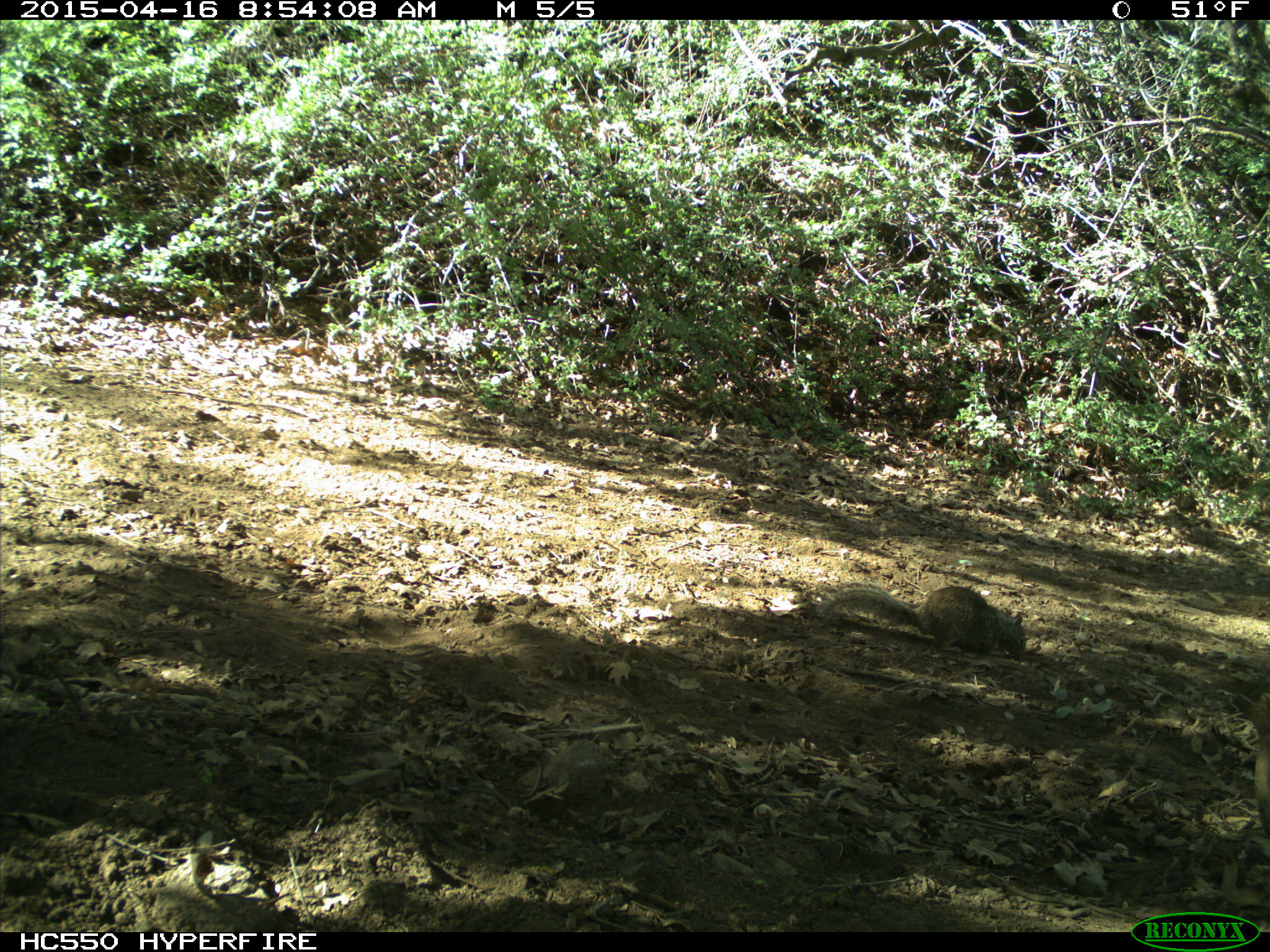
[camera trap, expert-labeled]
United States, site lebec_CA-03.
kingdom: Animalia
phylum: Chordata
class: Mammalia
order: Rodentia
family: Sciuridae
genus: Otospermophilus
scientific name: Otospermophilus beecheyi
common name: california ground squirrel